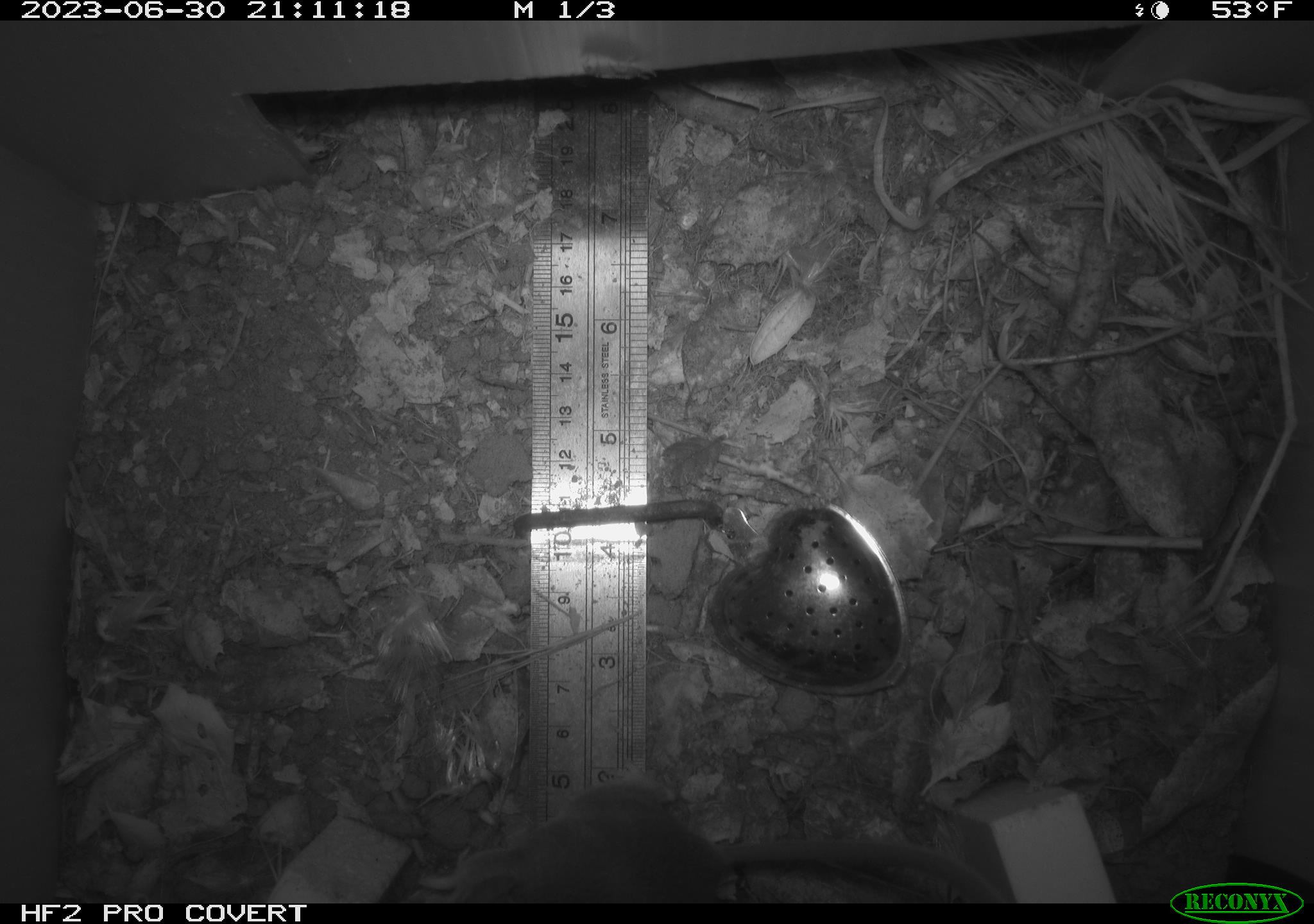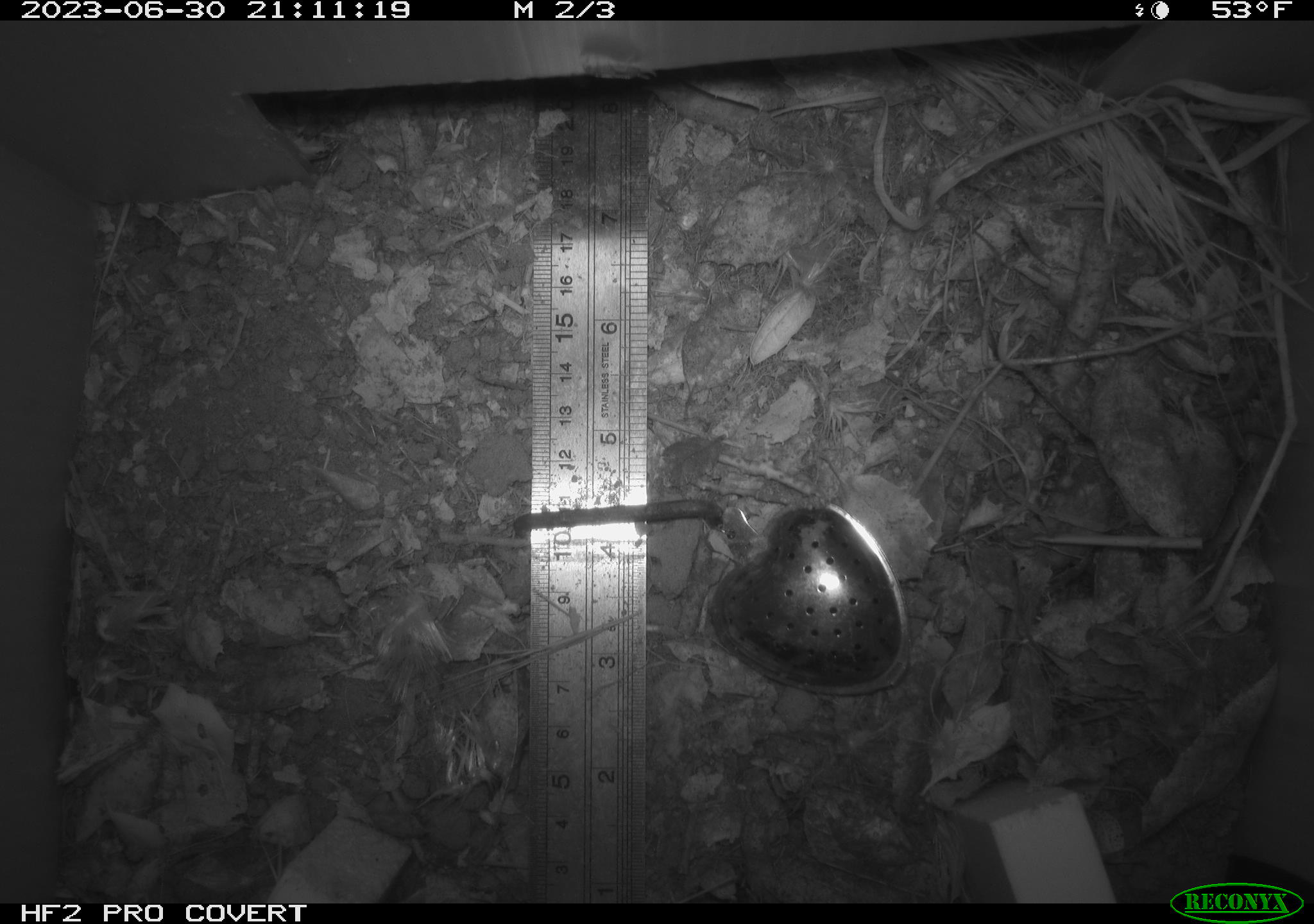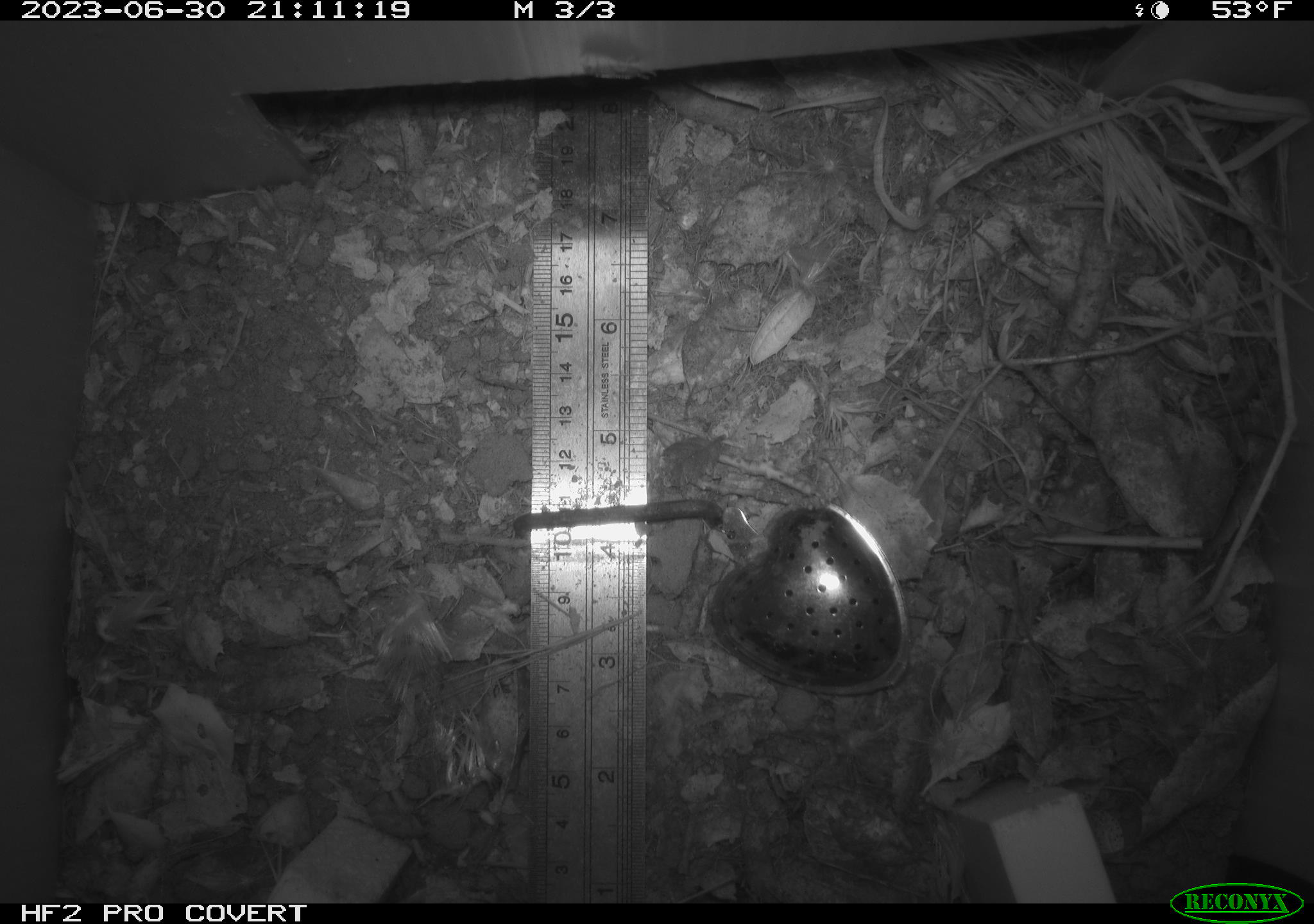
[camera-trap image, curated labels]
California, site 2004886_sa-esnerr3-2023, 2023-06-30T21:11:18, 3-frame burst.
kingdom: Animalia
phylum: Chordata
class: Mammalia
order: Rodentia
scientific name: Rodentia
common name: mouse species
Mouse species (Rodentia).